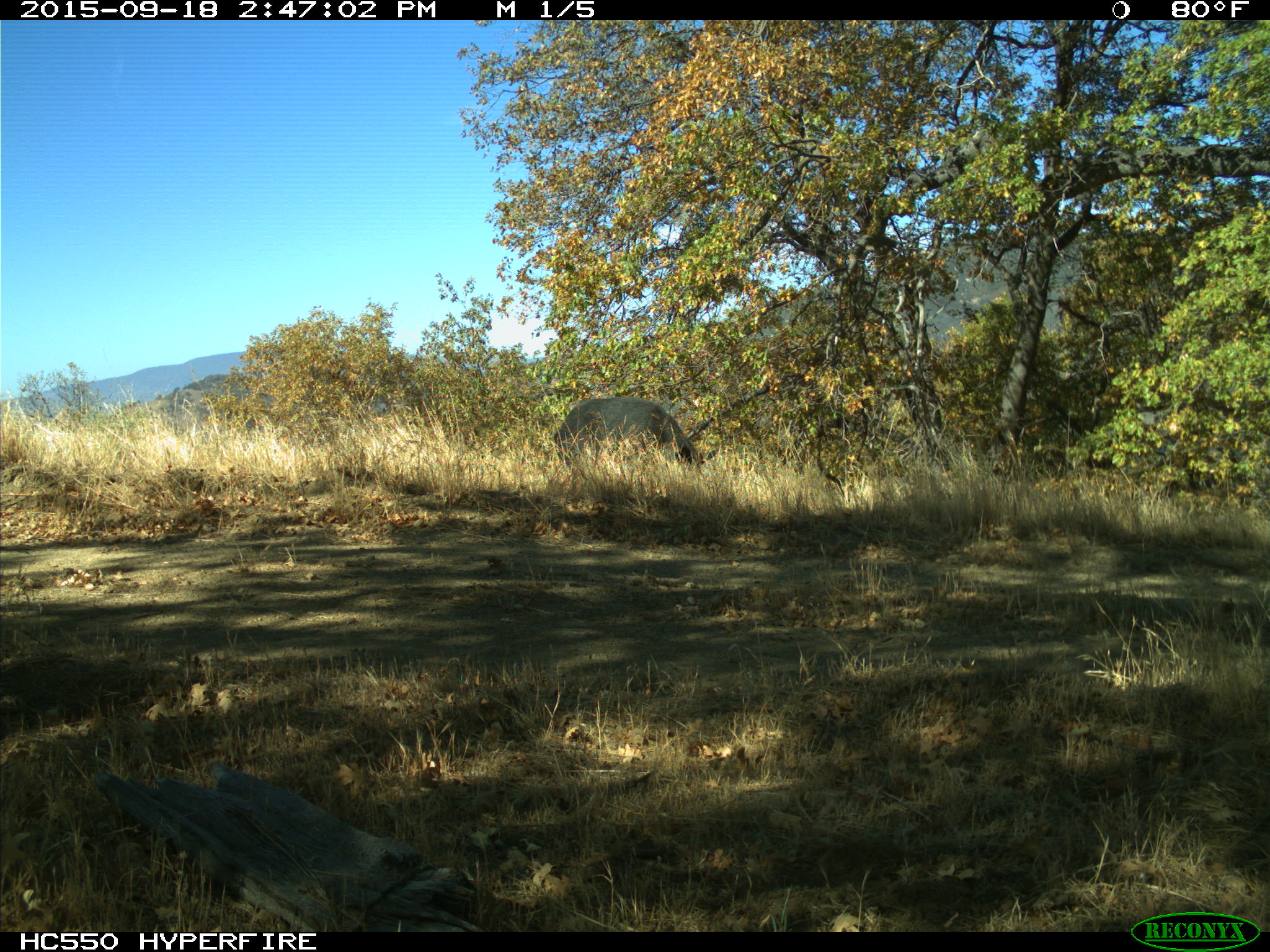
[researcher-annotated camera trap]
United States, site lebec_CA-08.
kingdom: Animalia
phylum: Chordata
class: Mammalia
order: Artiodactyla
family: Suidae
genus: Sus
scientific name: Sus scrofa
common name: wild boar